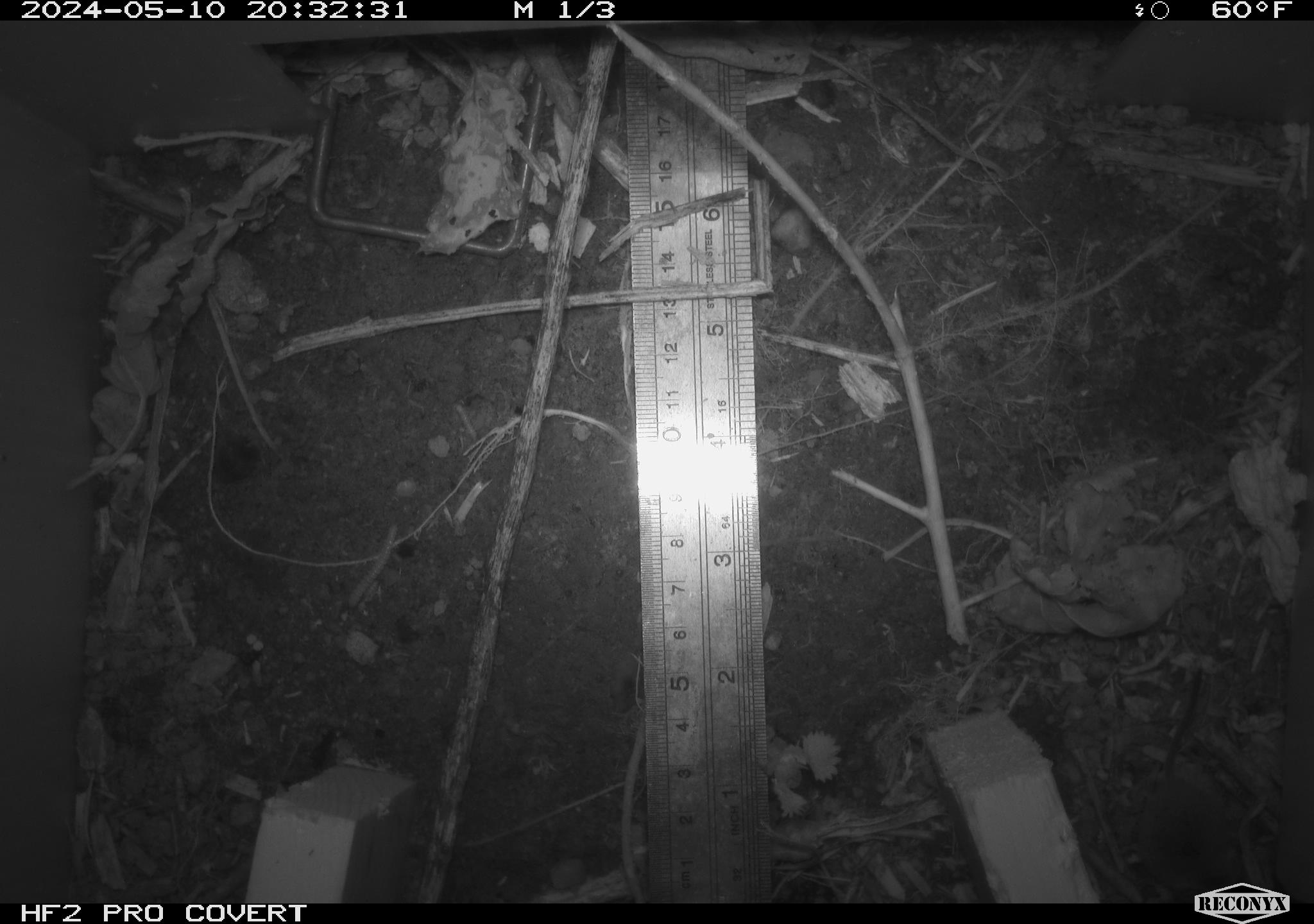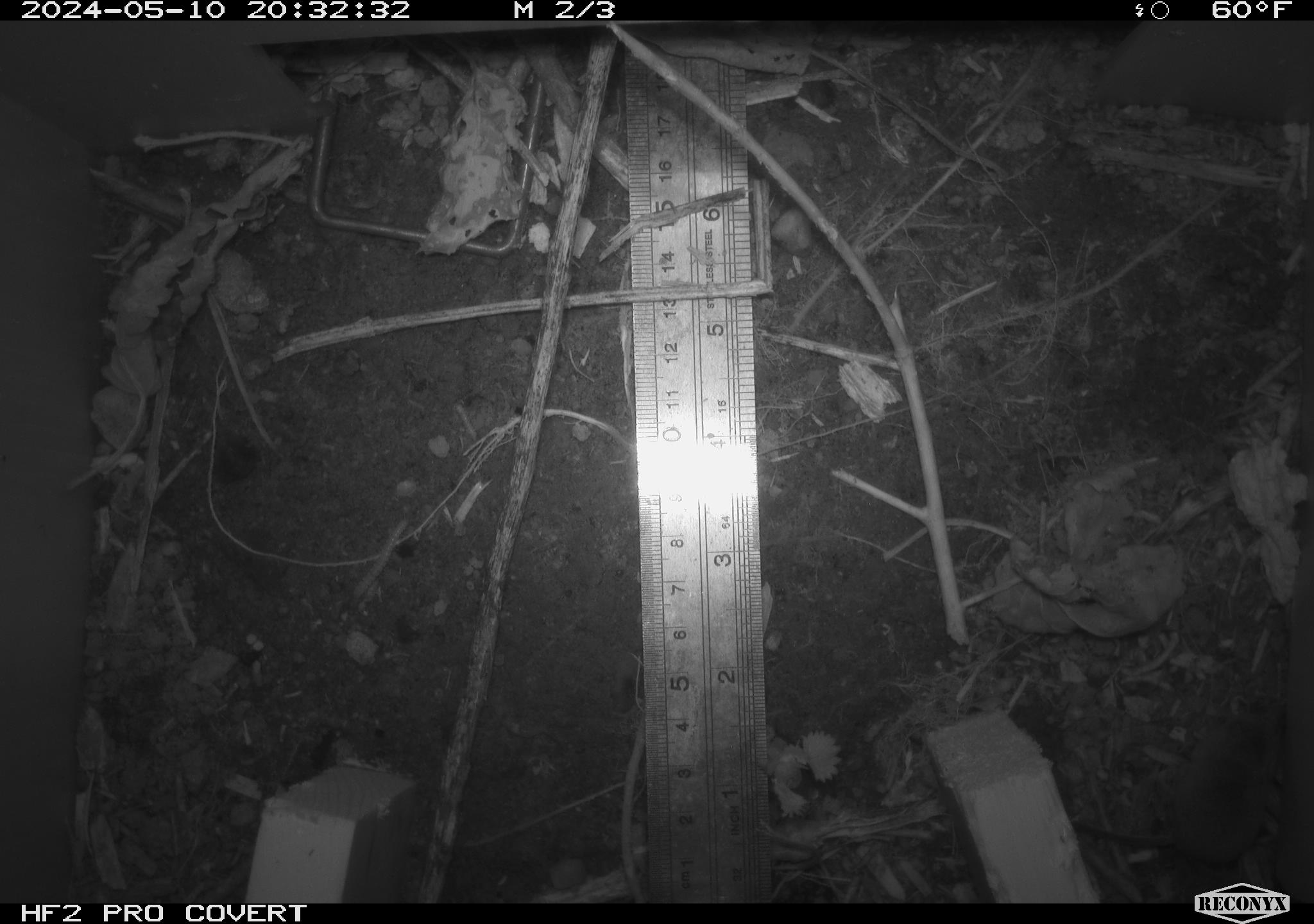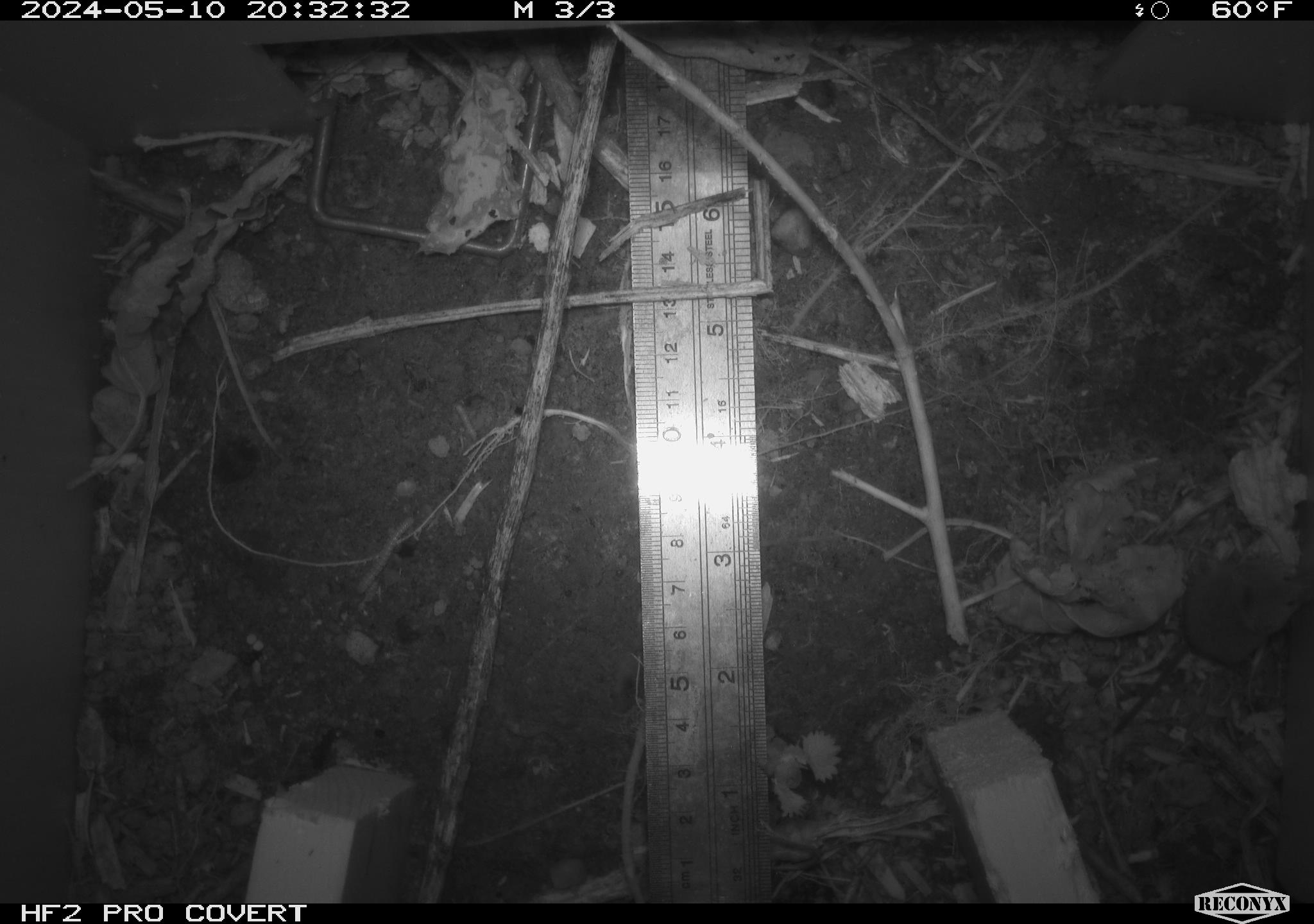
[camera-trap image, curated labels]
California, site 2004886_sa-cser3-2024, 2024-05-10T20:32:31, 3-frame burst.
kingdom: Animalia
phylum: Chordata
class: Mammalia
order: Eulipotyphla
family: Soricidae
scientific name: Soricidae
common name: shrews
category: soricidae family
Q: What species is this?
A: Soricidae family (shrews) (Soricidae).